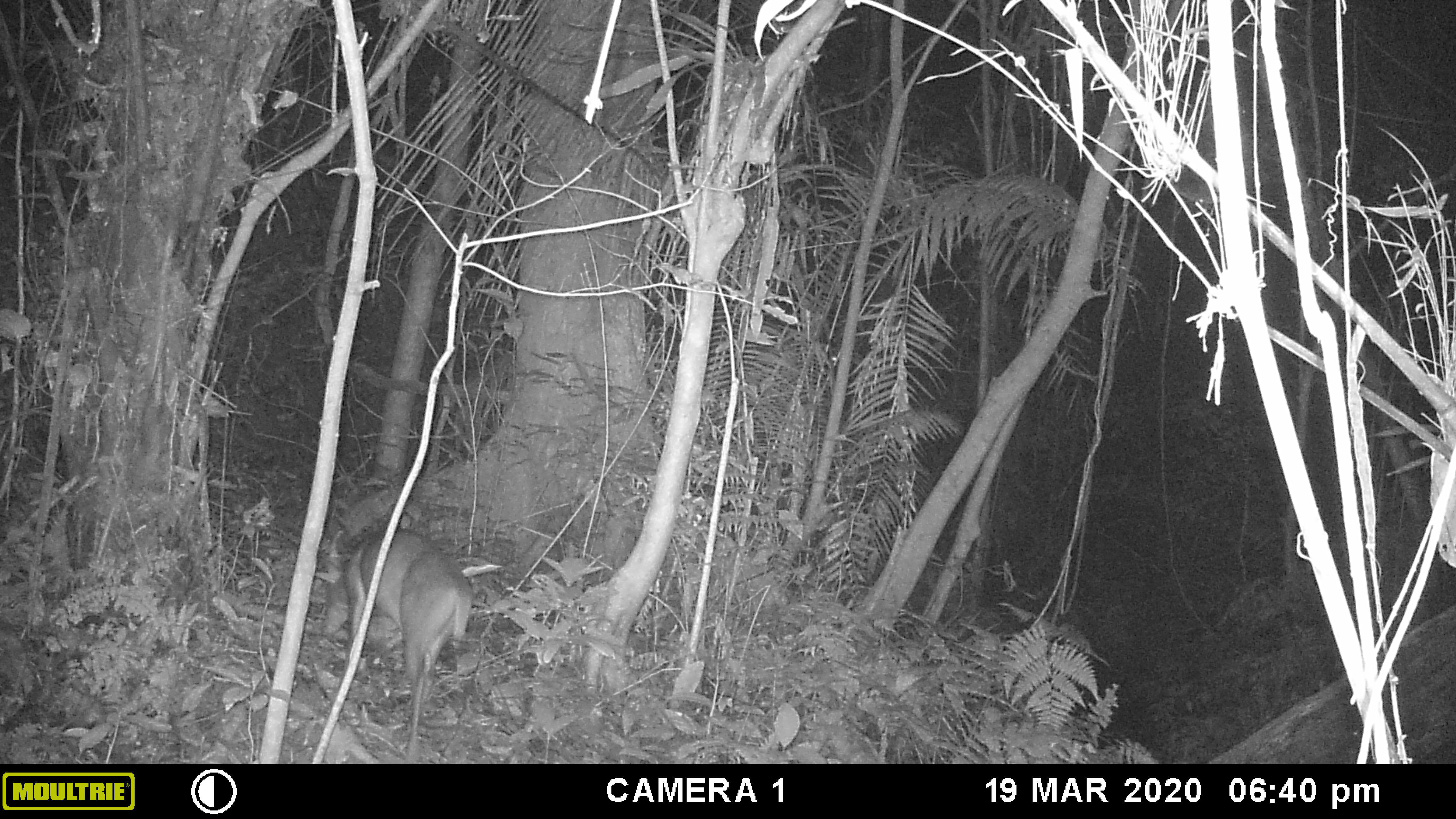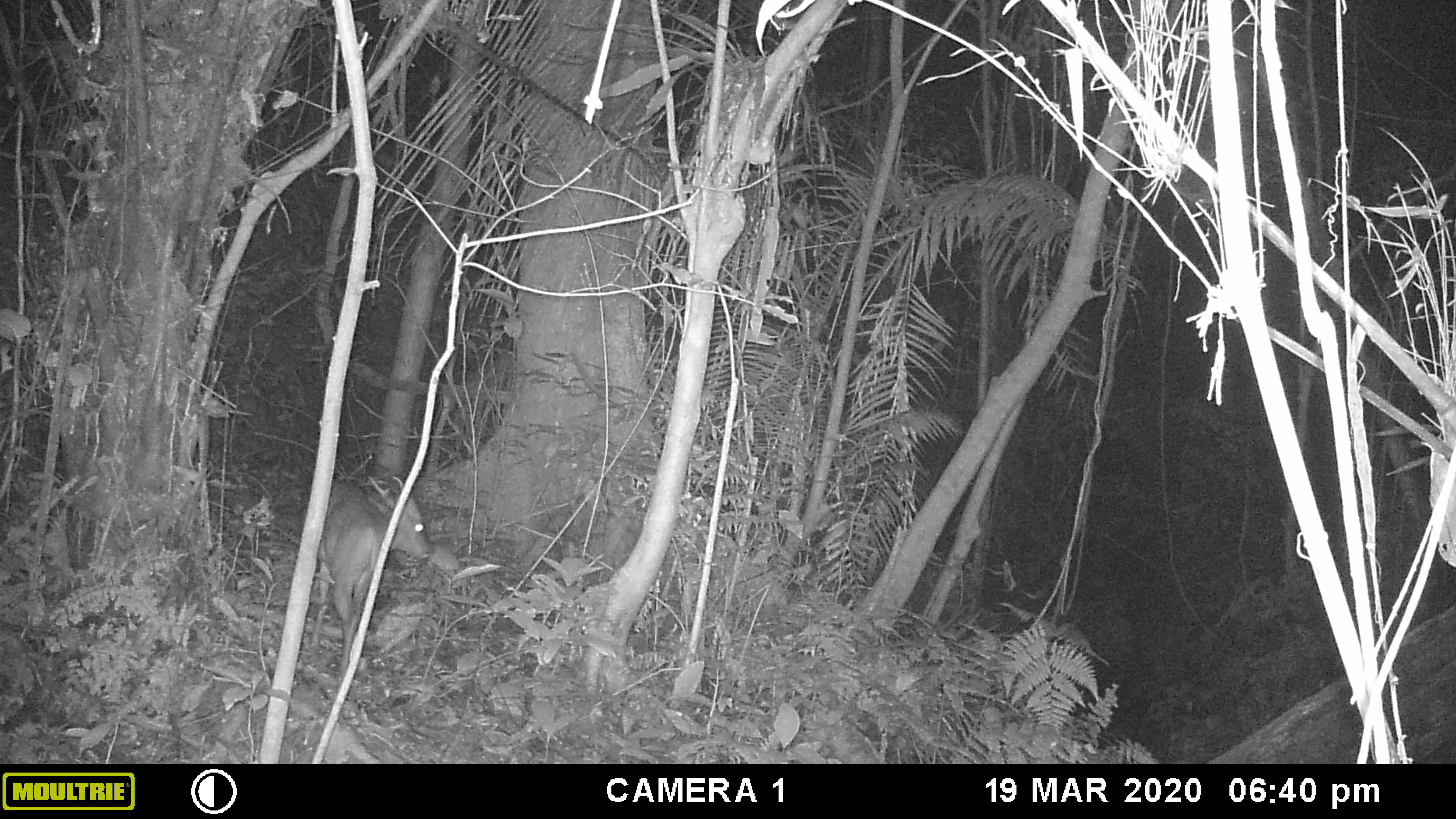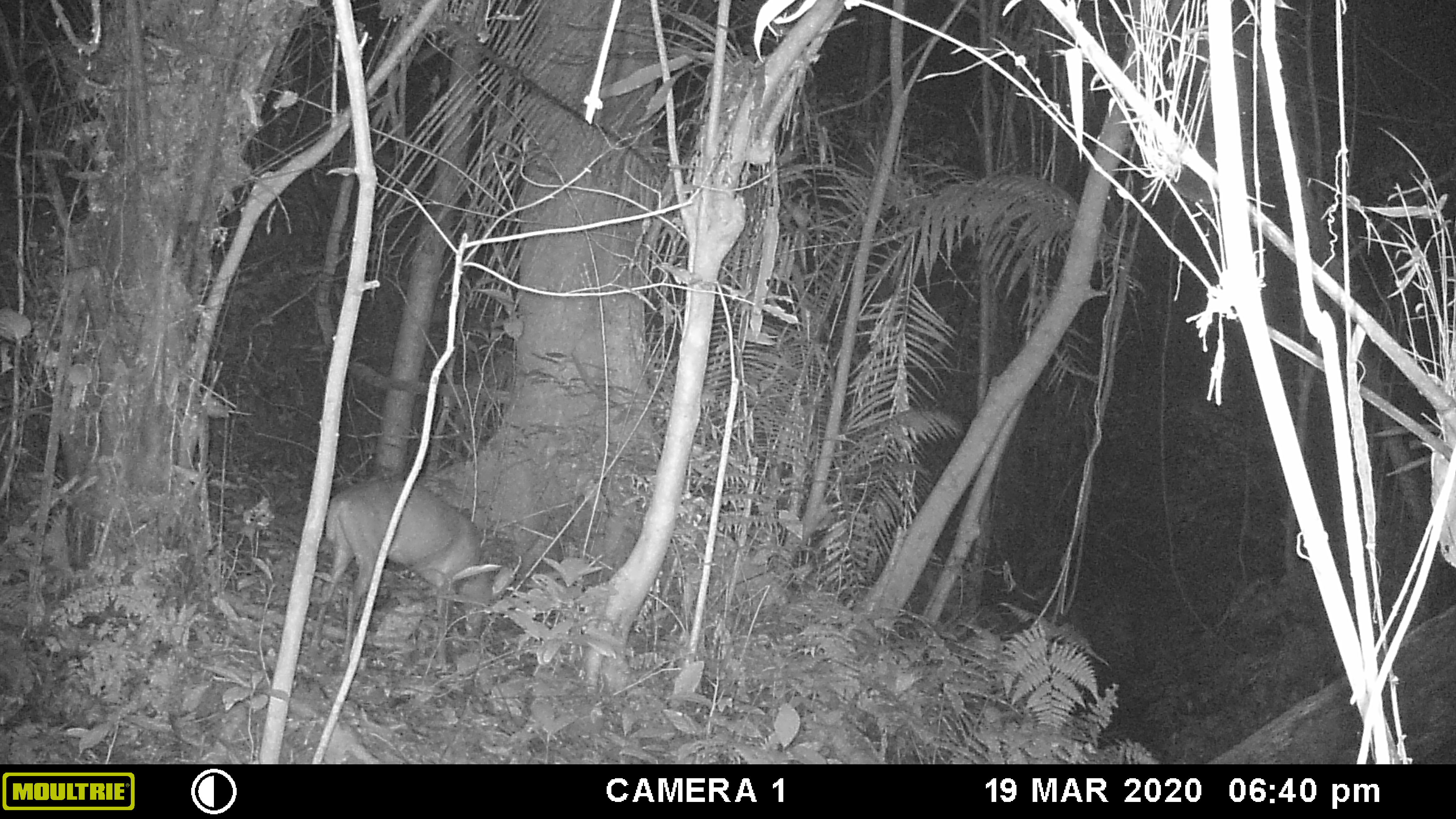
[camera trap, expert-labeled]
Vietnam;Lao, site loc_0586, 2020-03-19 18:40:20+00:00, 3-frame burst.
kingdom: Animalia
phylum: Chordata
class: Mammalia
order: Artiodactyla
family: Cervidae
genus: Muntiacus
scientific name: Muntiacus muntjak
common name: red muntjac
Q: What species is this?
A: Red muntjac (Muntiacus muntjak).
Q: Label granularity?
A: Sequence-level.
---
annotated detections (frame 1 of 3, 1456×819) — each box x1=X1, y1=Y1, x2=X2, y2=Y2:
red muntjac: x1=315, y1=529, x2=472, y2=761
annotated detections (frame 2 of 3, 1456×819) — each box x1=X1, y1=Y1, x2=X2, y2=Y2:
red muntjac: x1=308, y1=475, x2=432, y2=681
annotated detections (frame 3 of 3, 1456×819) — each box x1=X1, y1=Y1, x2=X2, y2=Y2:
red muntjac: x1=308, y1=480, x2=521, y2=669